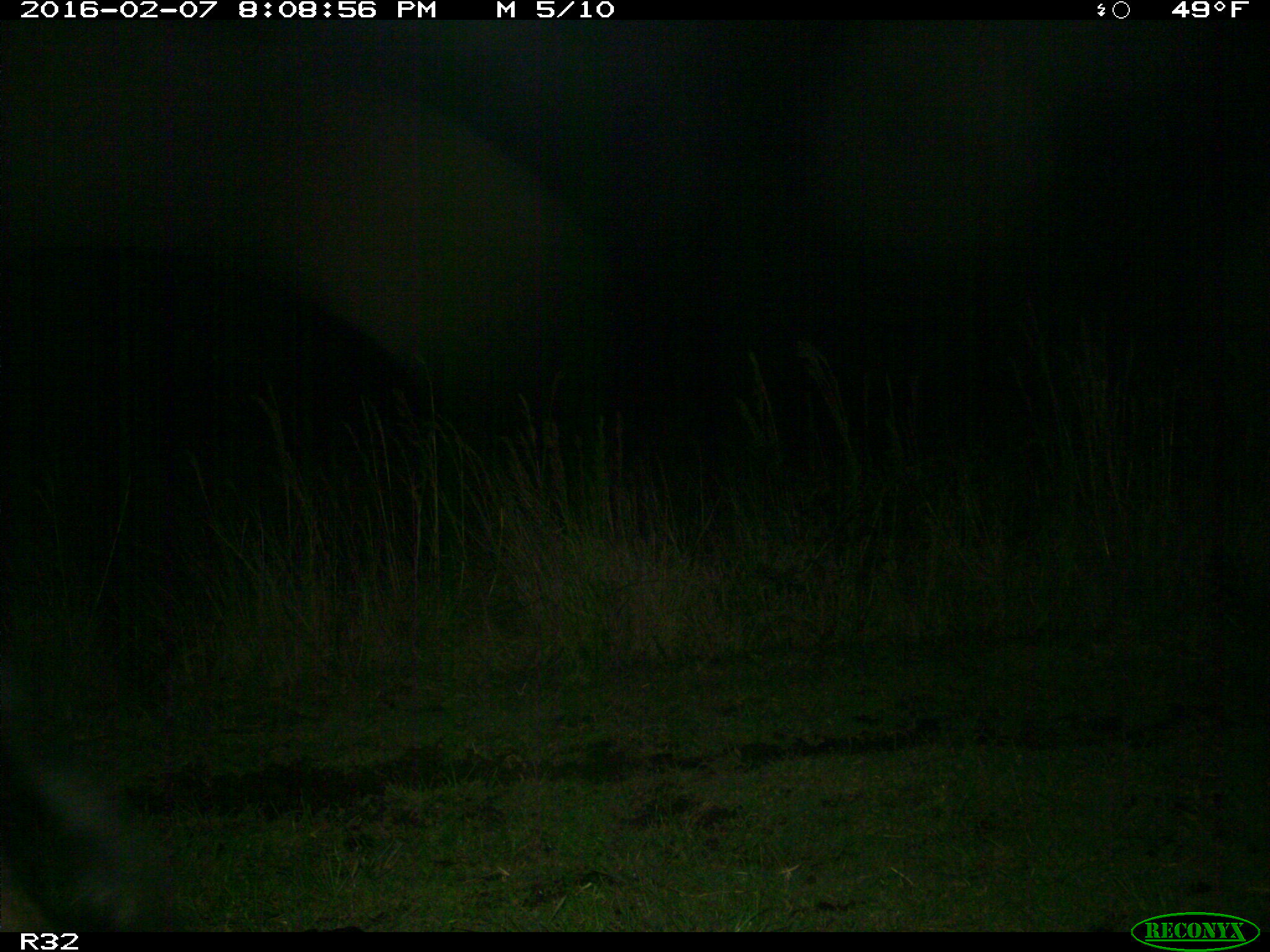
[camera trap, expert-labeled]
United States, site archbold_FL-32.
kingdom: Animalia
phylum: Chordata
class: Mammalia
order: Artiodactyla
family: Suidae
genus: Sus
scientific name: Sus scrofa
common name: wild boar